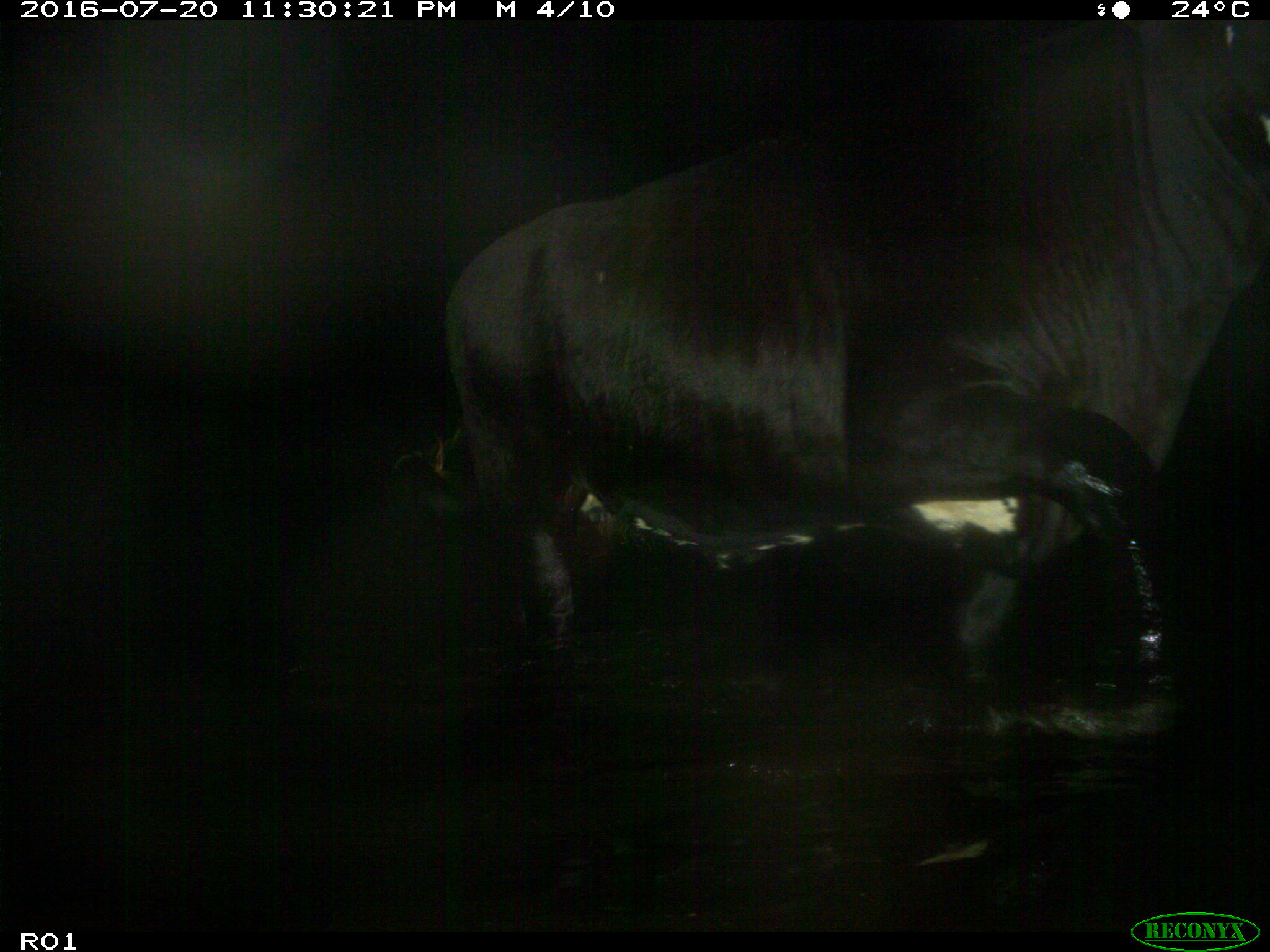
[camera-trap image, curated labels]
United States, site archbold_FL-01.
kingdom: Animalia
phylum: Chordata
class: Mammalia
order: Artiodactyla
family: Bovidae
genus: Bos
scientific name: Bos taurus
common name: domestic cow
Bos taurus (domestic cow).